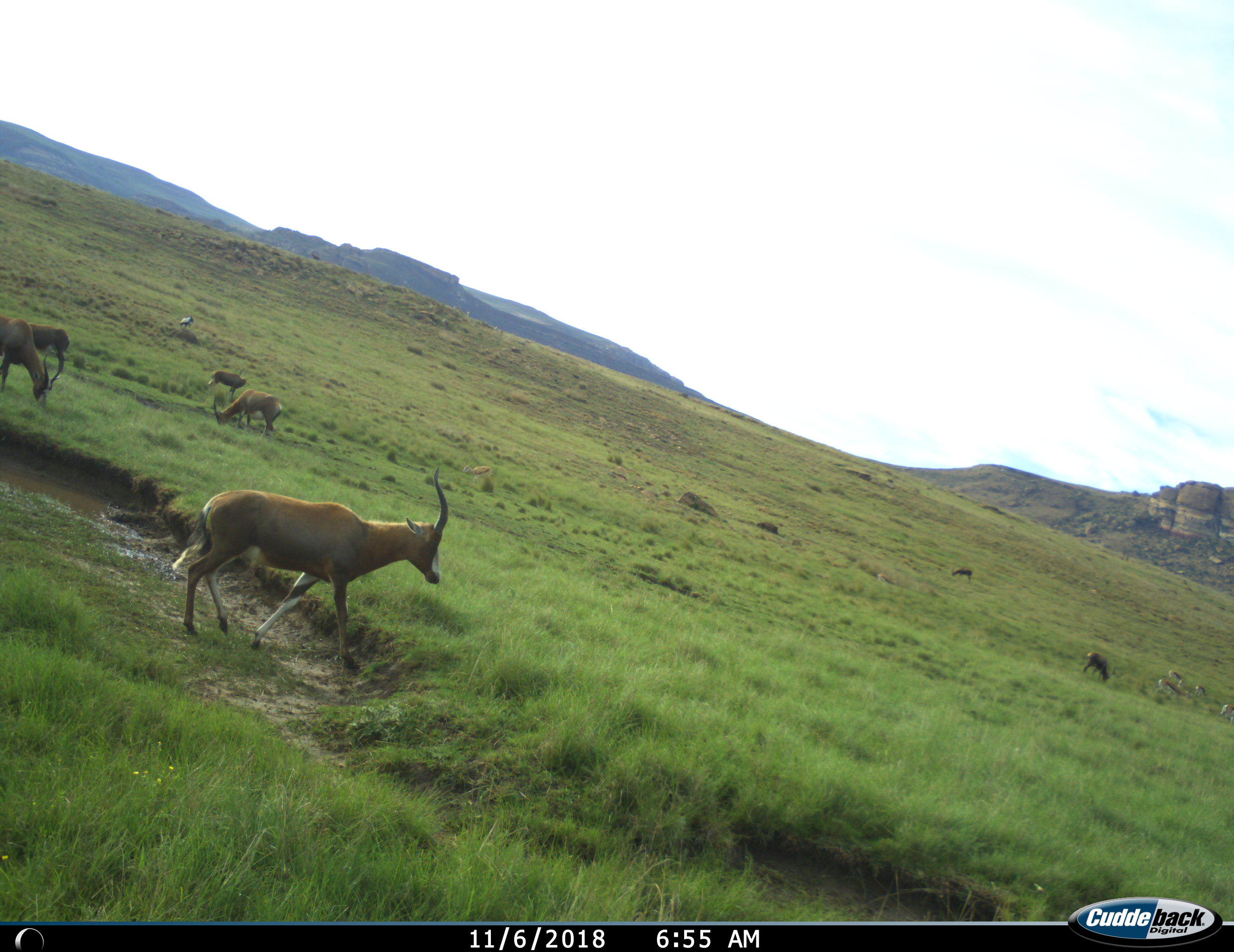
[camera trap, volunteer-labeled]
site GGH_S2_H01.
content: unidentified animal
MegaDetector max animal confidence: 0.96